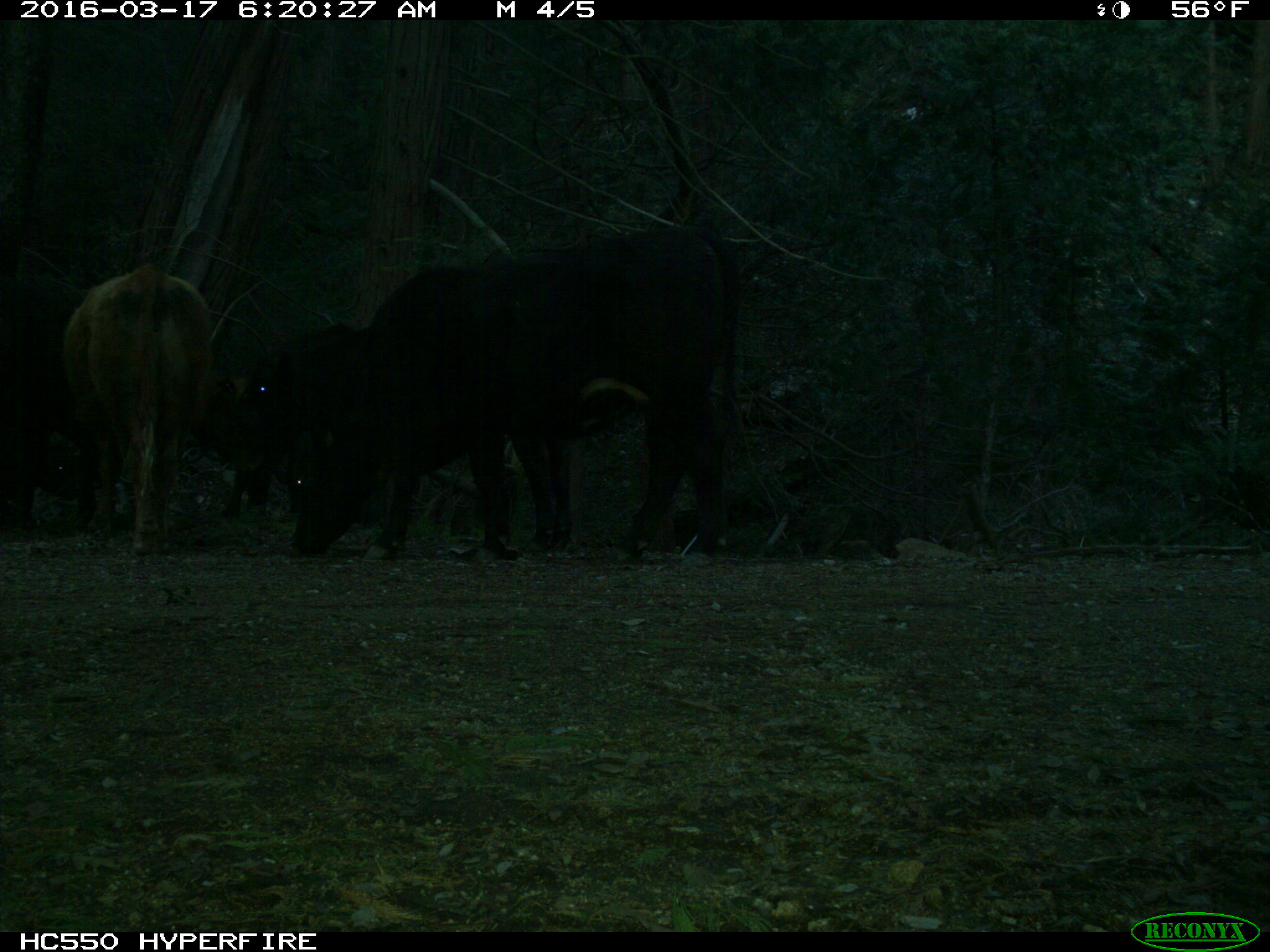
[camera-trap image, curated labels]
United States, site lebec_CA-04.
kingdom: Animalia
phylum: Chordata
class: Mammalia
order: Artiodactyla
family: Bovidae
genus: Bos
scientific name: Bos taurus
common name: domestic cow